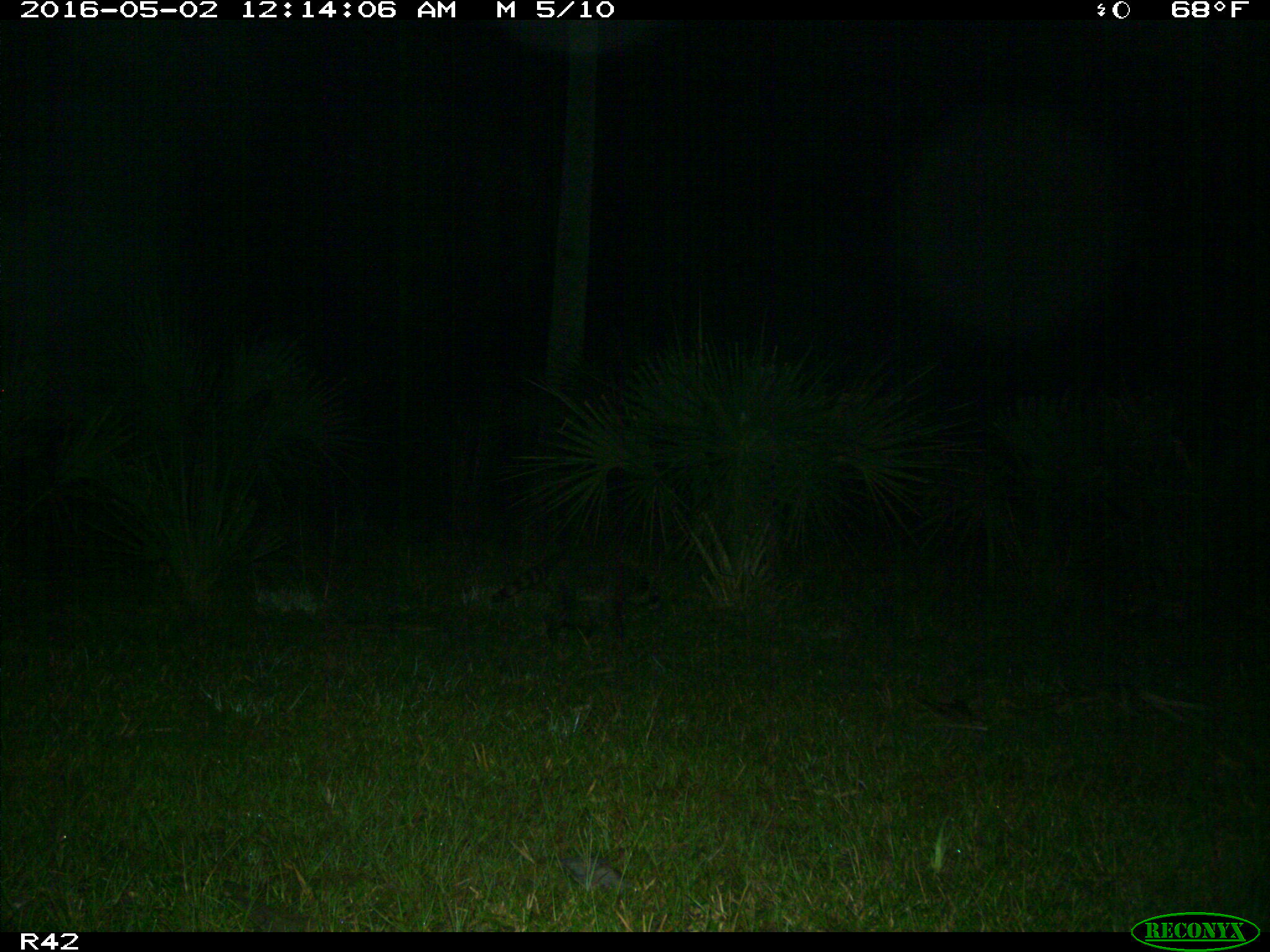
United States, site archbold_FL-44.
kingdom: Animalia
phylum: Chordata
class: Mammalia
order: Carnivora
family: Procyonidae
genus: Procyon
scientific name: Procyon lotor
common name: common raccoon